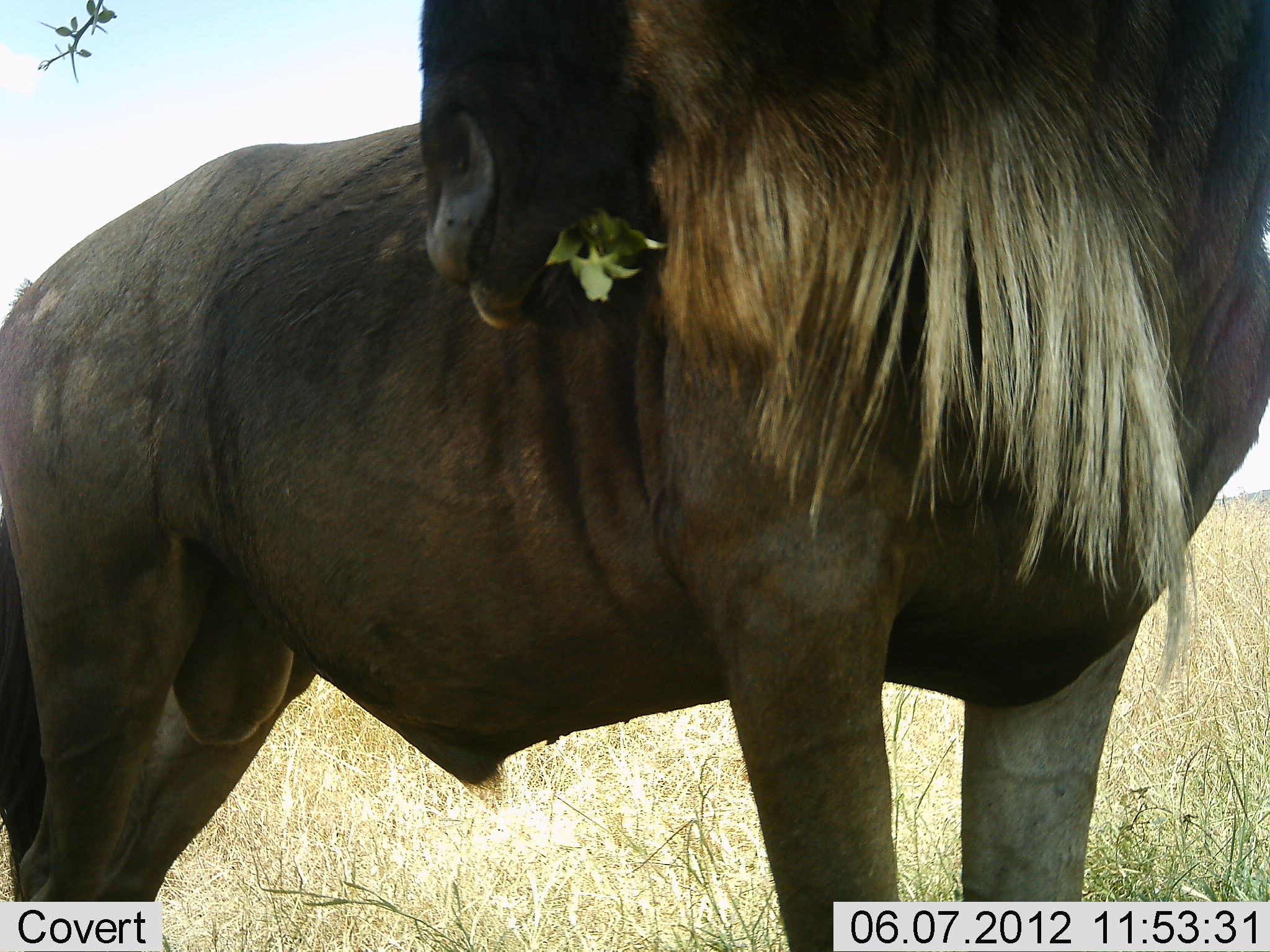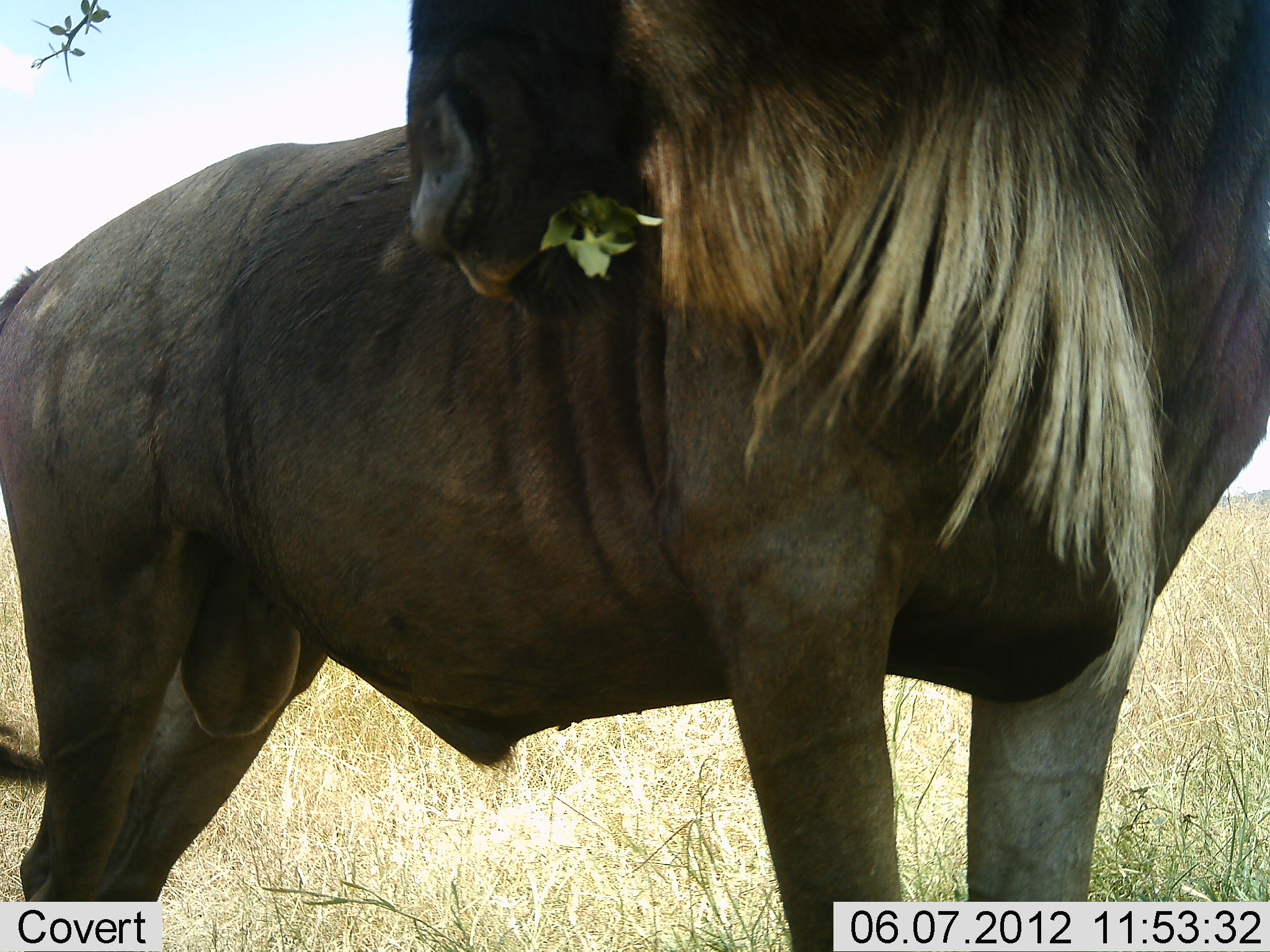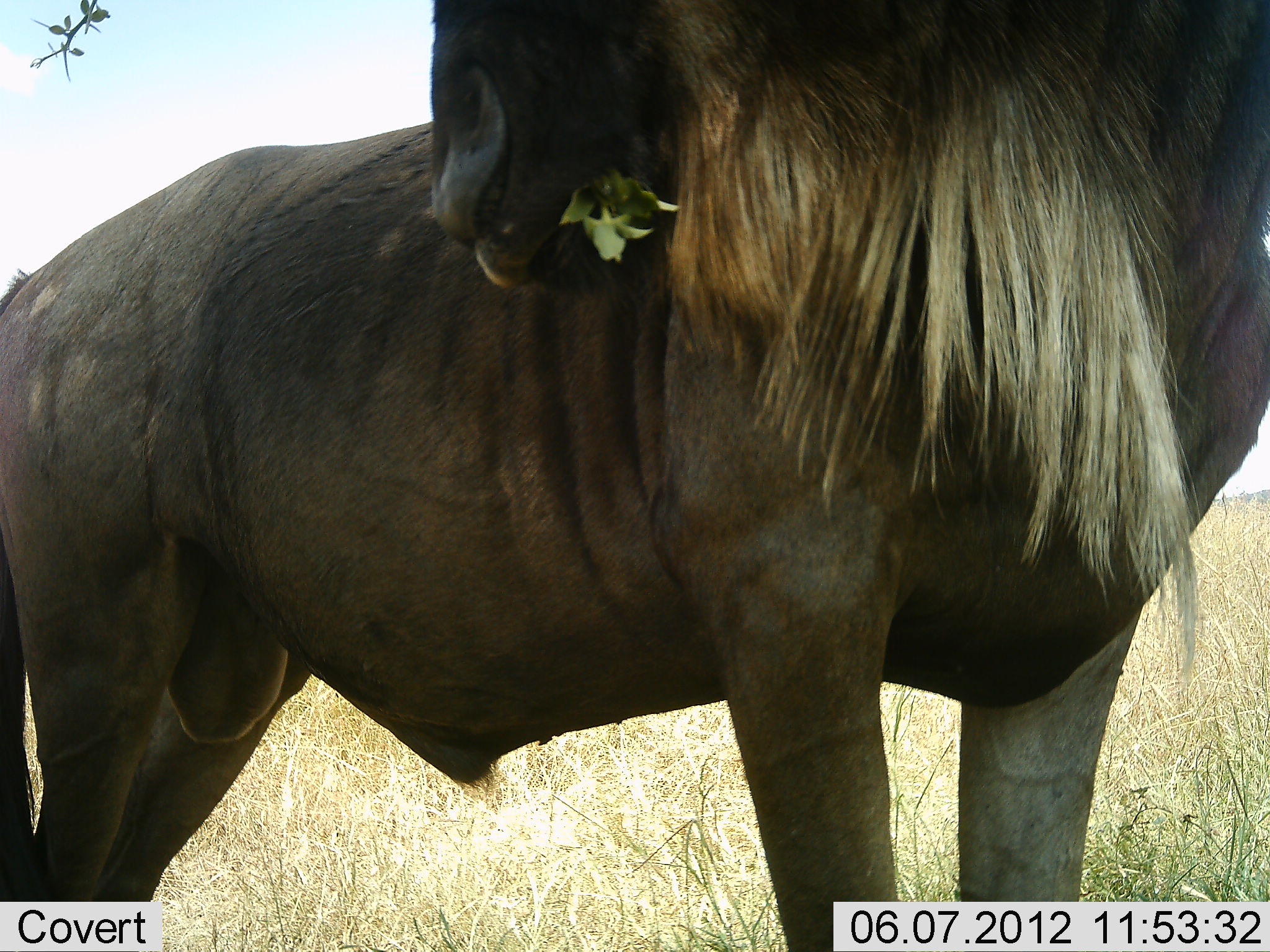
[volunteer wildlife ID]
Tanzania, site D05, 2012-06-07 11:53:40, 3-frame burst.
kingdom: Animalia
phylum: Chordata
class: Mammalia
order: Artiodactyla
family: Bovidae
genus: Connochaetes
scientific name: Connochaetes taurinus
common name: blue wildebeest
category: wildebeest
Wildebeest (blue wildebeest) (Connochaetes taurinus), count 1. Behavior (volunteer vote fractions): standing 60%, resting 0%, moving 0%, interacting 0%. Young present (vote fraction): 0%. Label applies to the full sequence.